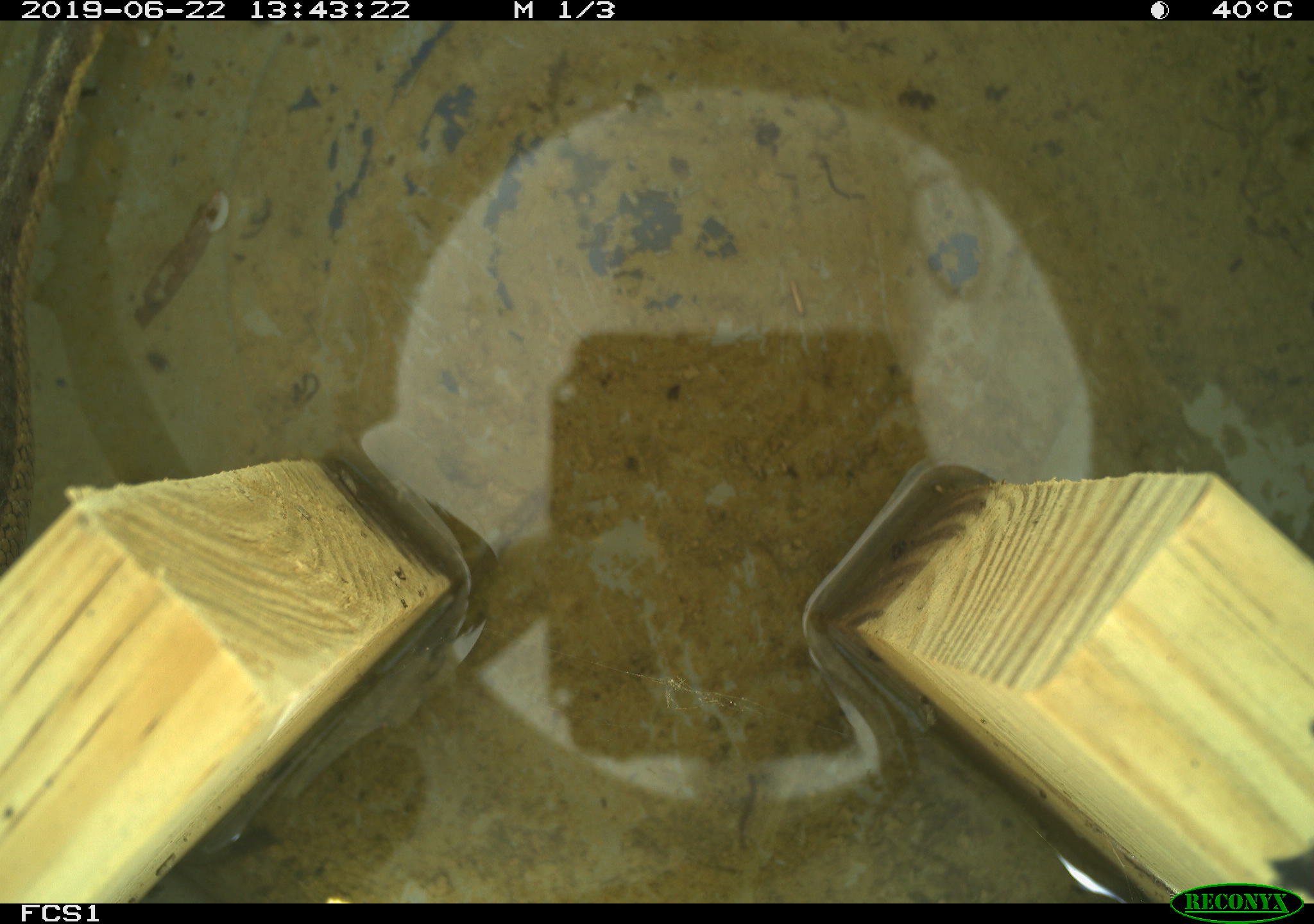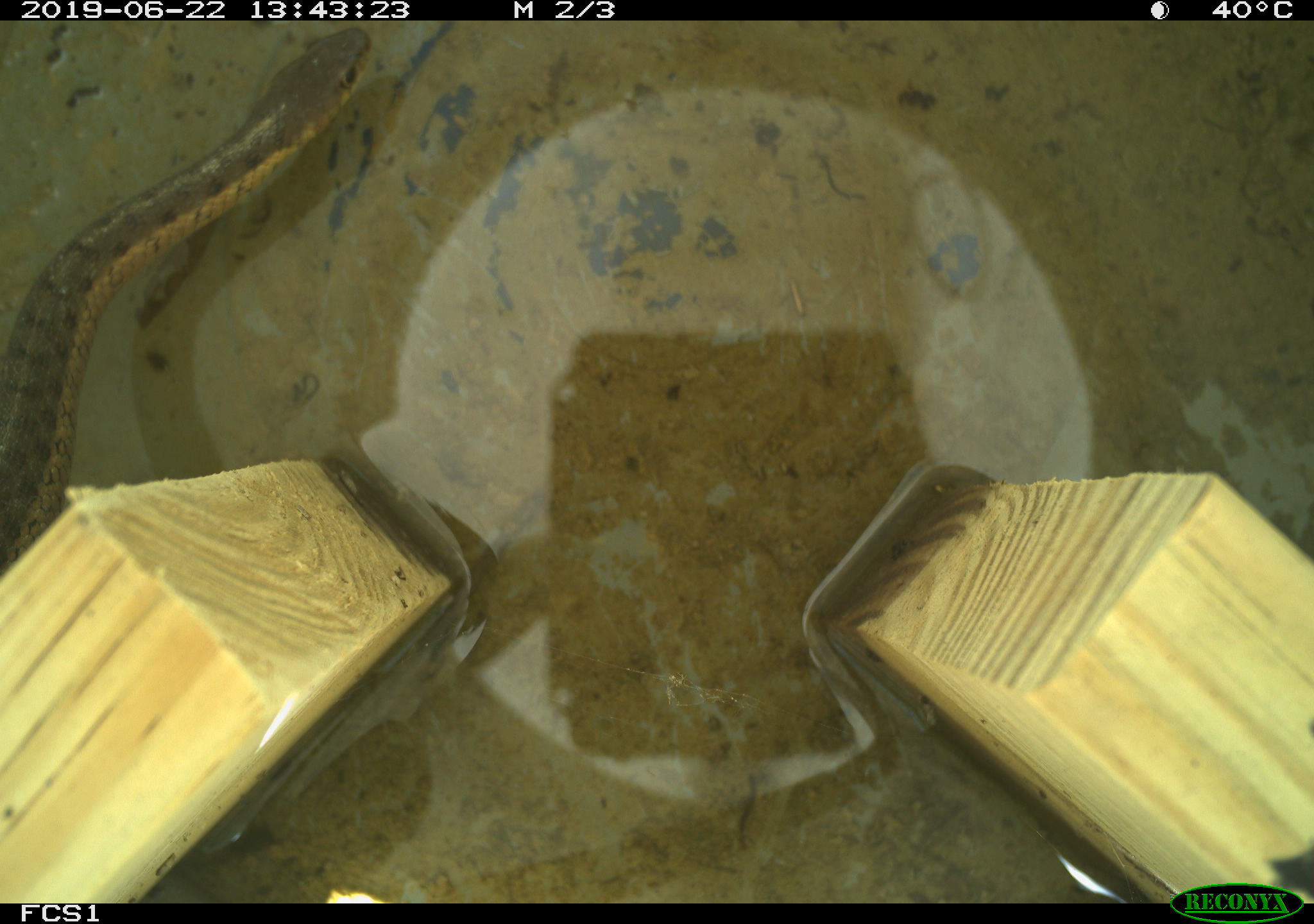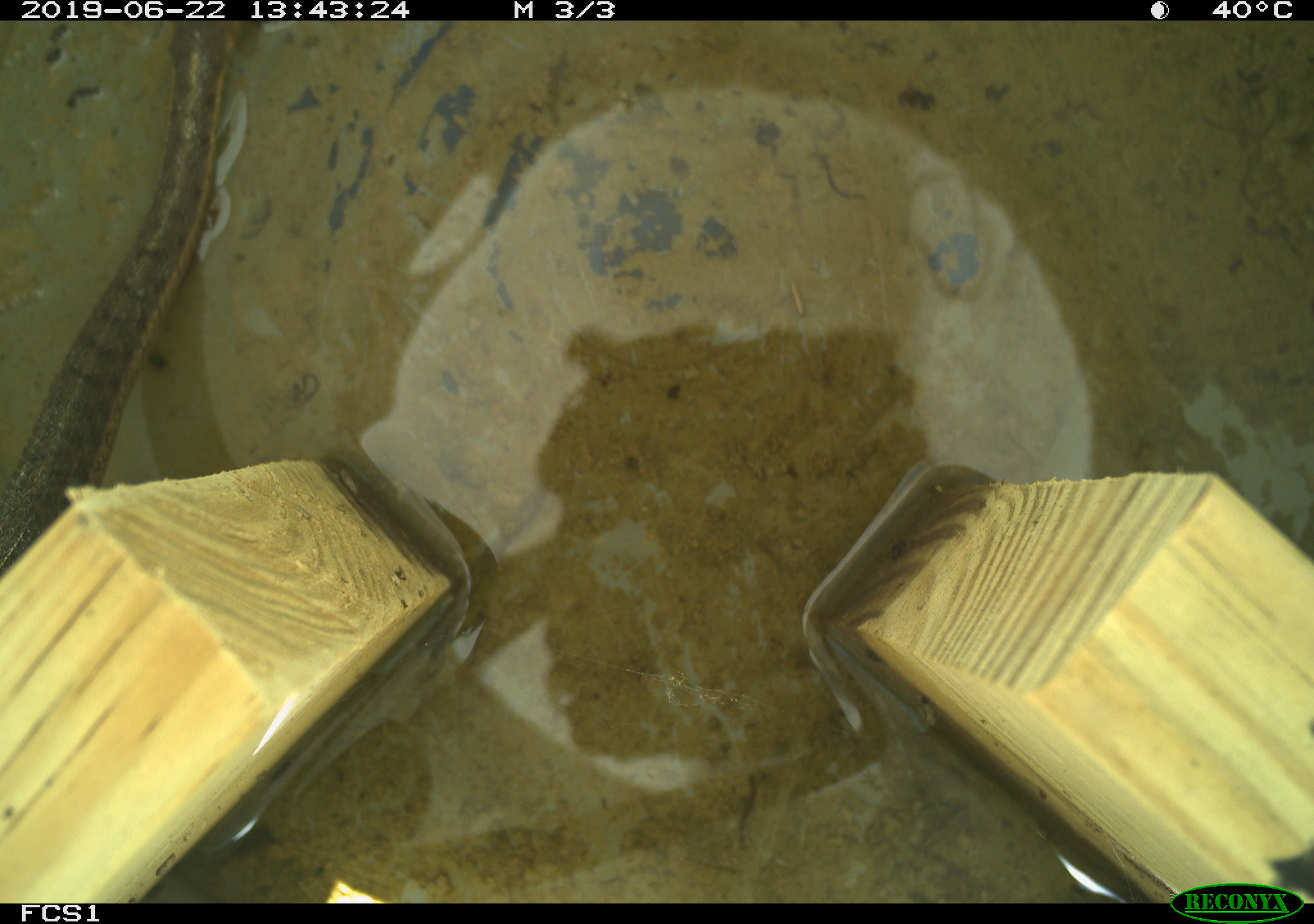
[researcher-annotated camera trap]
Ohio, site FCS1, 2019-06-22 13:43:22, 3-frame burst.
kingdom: Animalia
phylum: Chordata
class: Reptilia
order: Squamata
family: Colubridae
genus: Thamnophis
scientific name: Thamnophis sirtalis sirtalis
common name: eastern gartersnake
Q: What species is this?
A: Eastern gartersnake (Thamnophis sirtalis sirtalis).